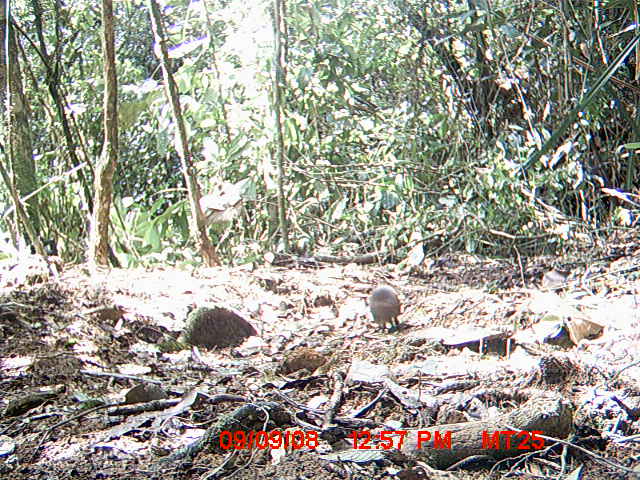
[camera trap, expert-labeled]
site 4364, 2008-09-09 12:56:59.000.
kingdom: Animalia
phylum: Chordata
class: Mammalia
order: Rodentia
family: Nesomyidae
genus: Nesomys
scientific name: Nesomys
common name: nesomys rodents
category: nesomys sp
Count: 1.